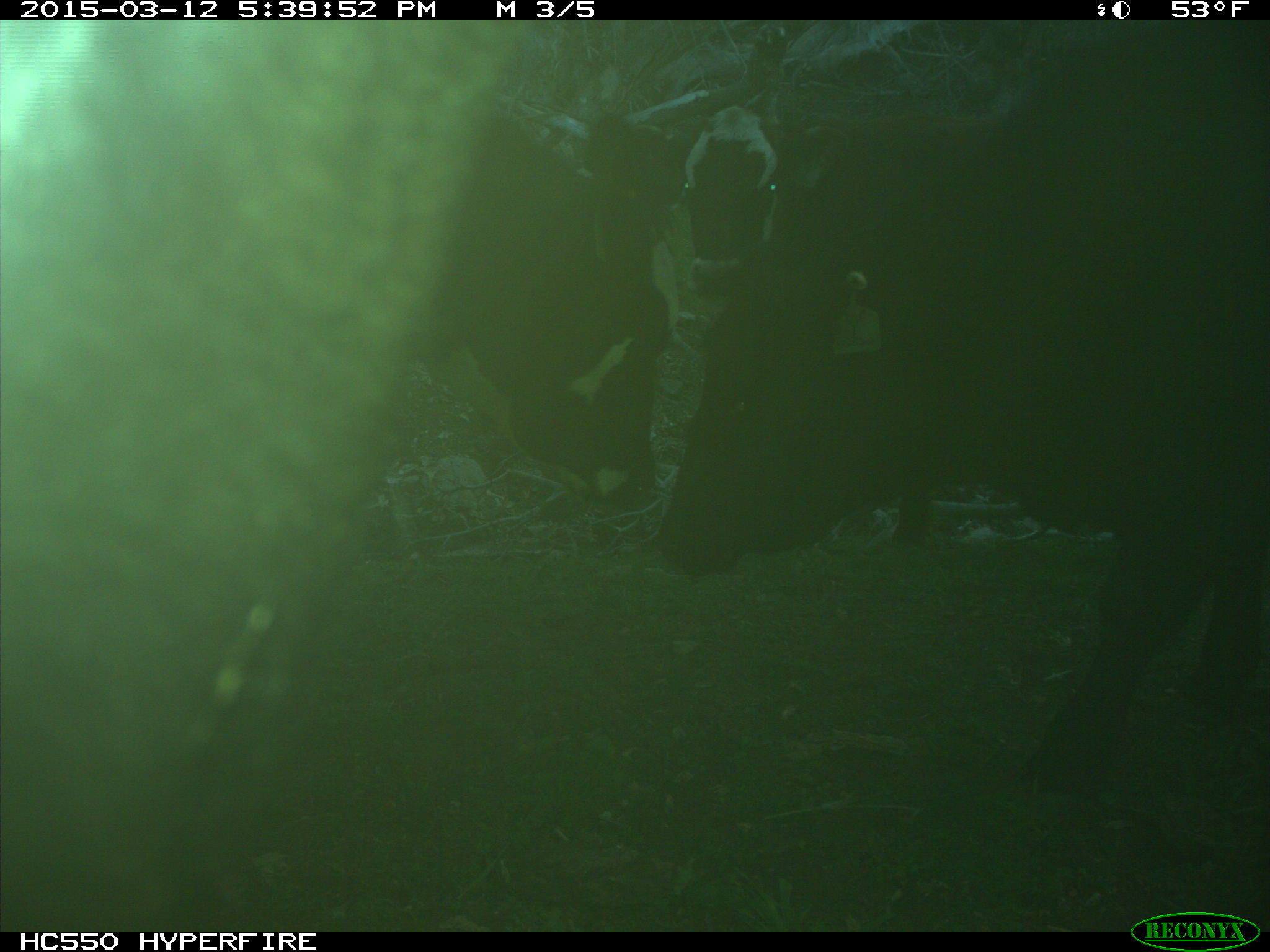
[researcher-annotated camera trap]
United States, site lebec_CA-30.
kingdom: Animalia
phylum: Chordata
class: Mammalia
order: Artiodactyla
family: Bovidae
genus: Bos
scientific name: Bos taurus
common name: domestic cow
Bos taurus (domestic cow).